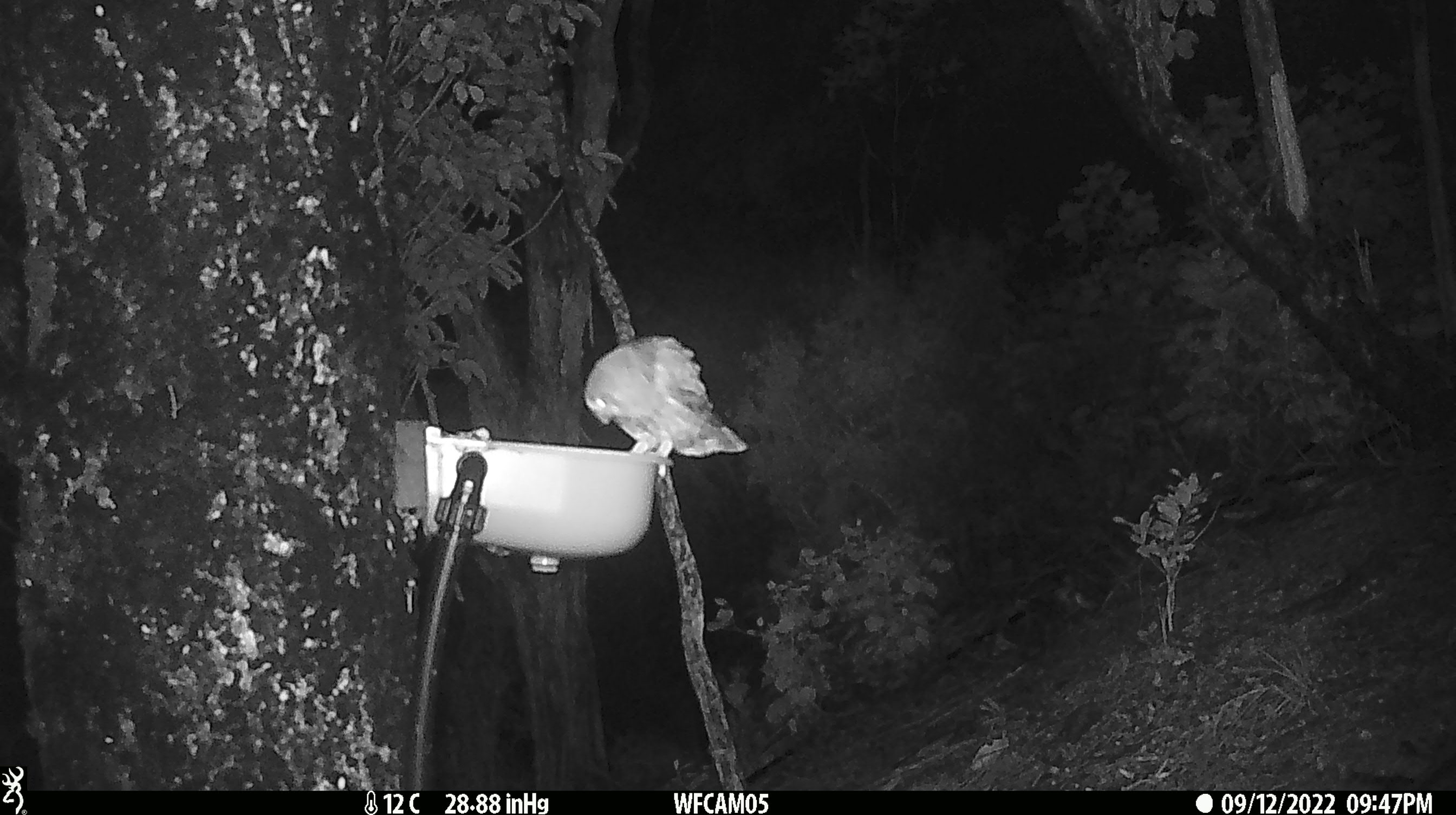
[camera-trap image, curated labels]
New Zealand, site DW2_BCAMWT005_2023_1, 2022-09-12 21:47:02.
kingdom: Animalia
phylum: Chordata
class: Aves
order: Strigiformes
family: Strigidae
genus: Ninox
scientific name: Ninox novaeseelandiae novaeseelandiae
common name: morepork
Morepork (Ninox novaeseelandiae novaeseelandiae).